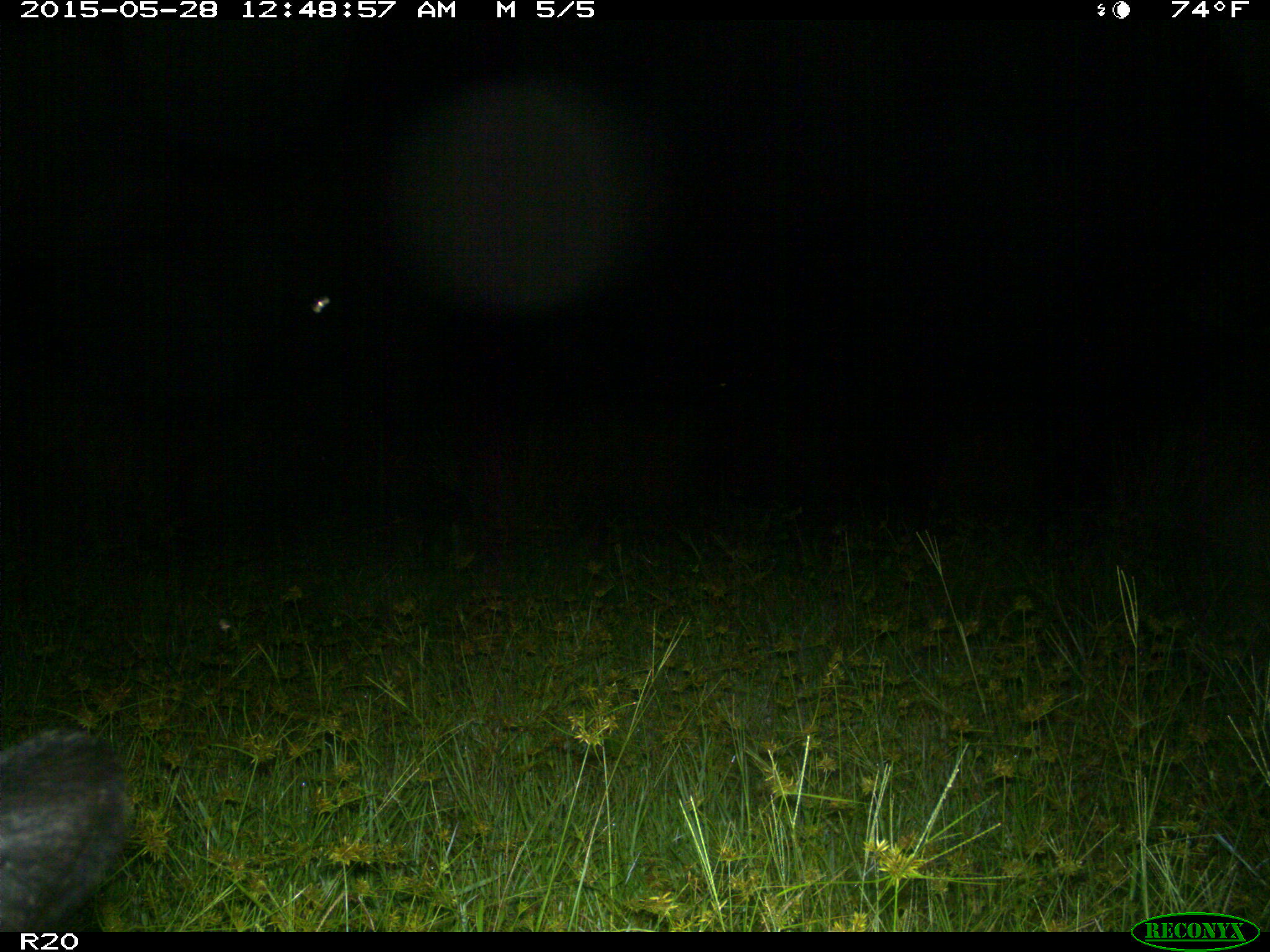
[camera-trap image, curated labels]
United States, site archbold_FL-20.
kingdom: Animalia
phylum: Chordata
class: Mammalia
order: Artiodactyla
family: Bovidae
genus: Bos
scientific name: Bos taurus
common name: domestic cow